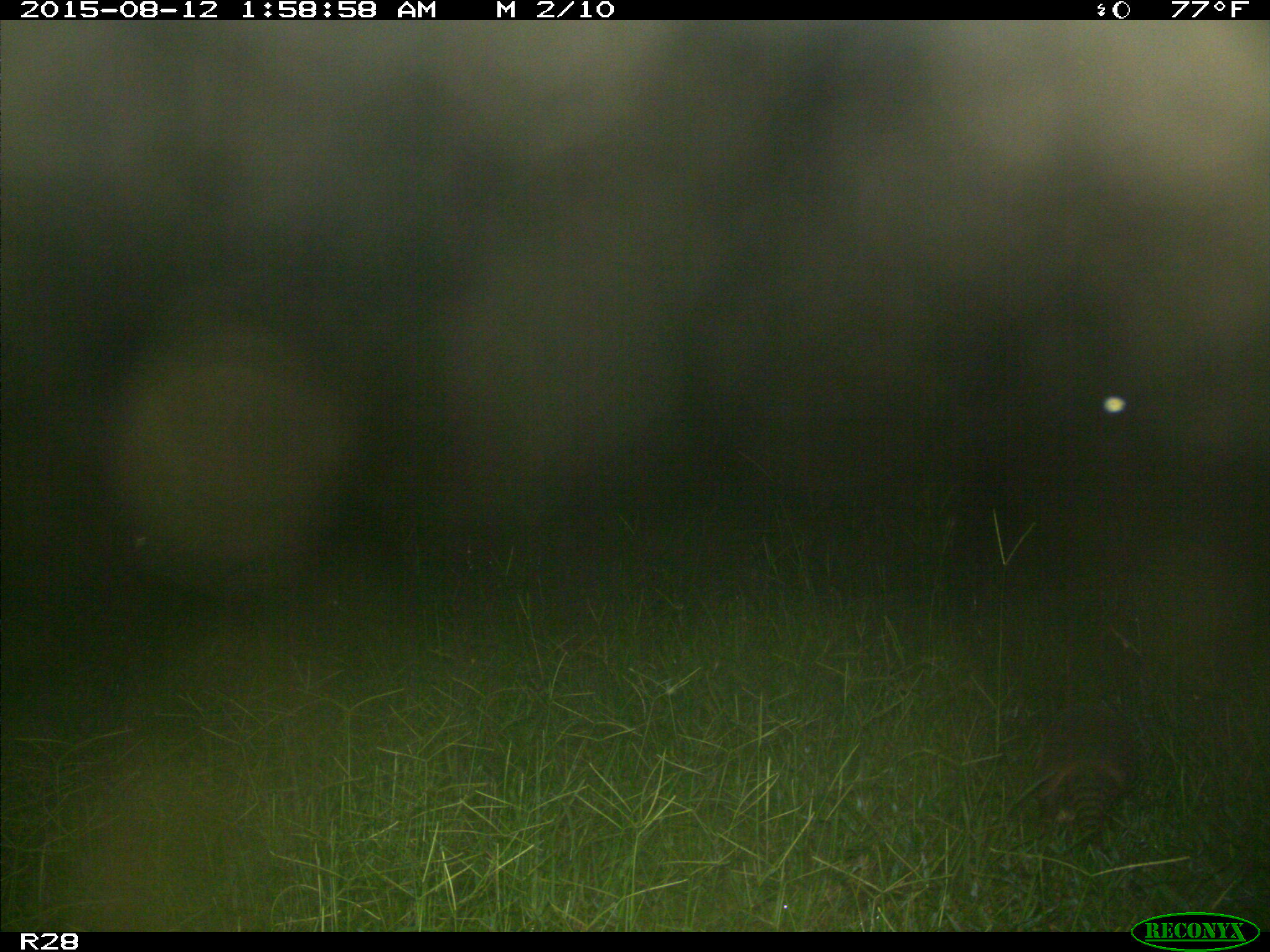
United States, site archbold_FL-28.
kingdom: Animalia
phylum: Chordata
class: Mammalia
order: Cingulata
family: Dasypodidae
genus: Dasypus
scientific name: Dasypus novemcinctus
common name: nine-banded armadillo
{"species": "Dasypus novemcinctus (nine-banded armadillo)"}